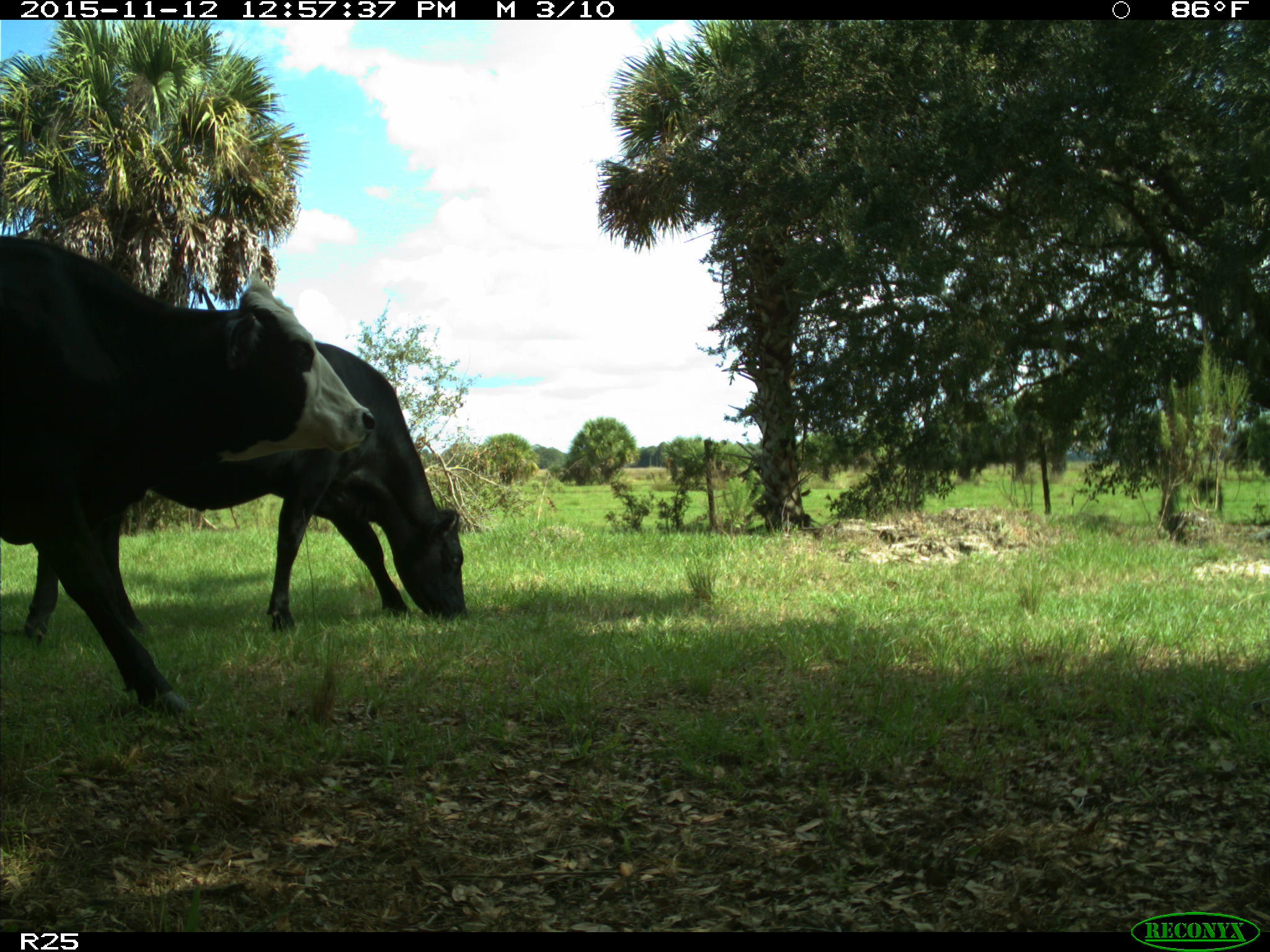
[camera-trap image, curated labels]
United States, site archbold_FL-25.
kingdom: Animalia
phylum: Chordata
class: Mammalia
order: Artiodactyla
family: Bovidae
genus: Bos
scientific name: Bos taurus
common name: domestic cow